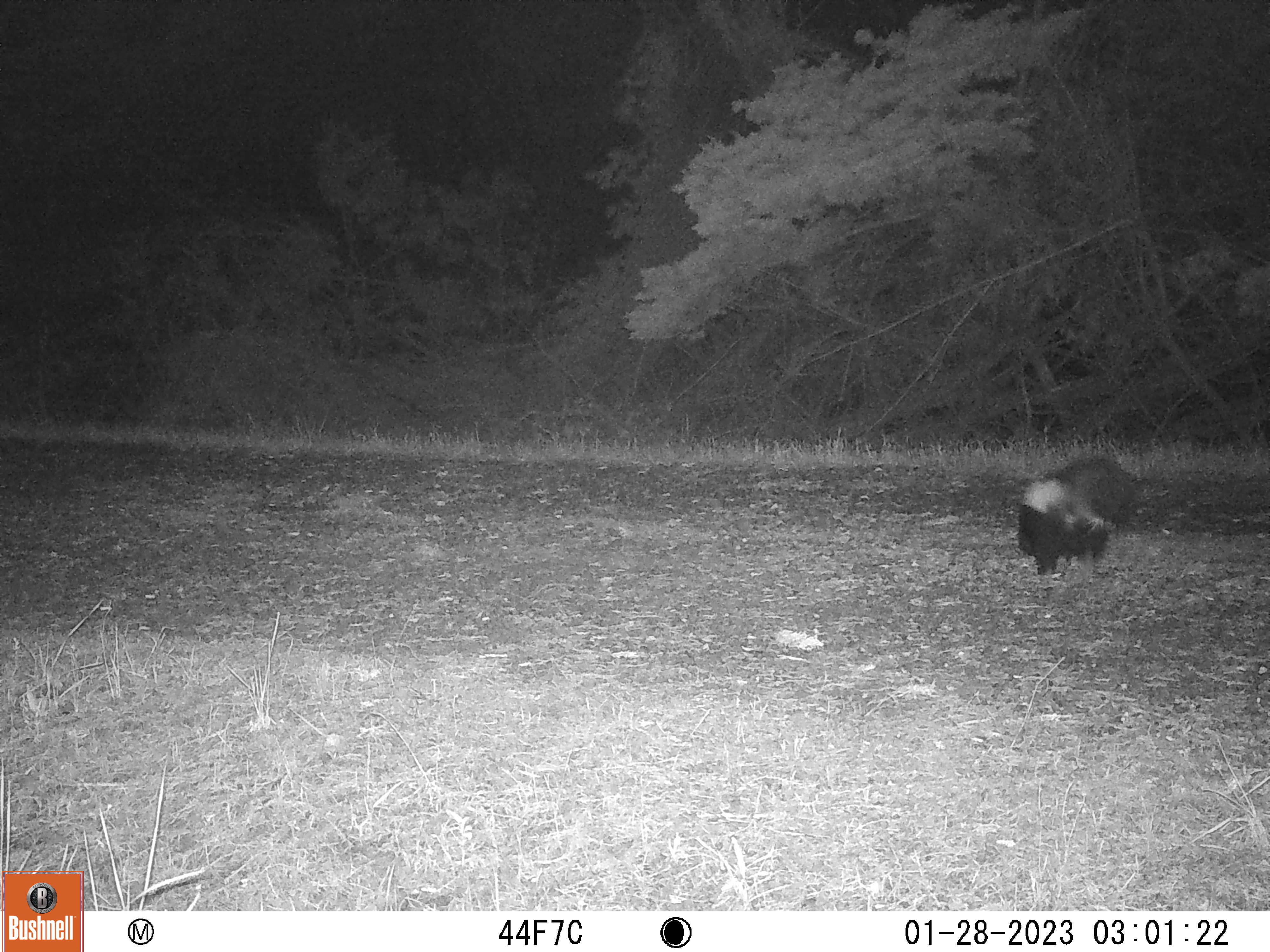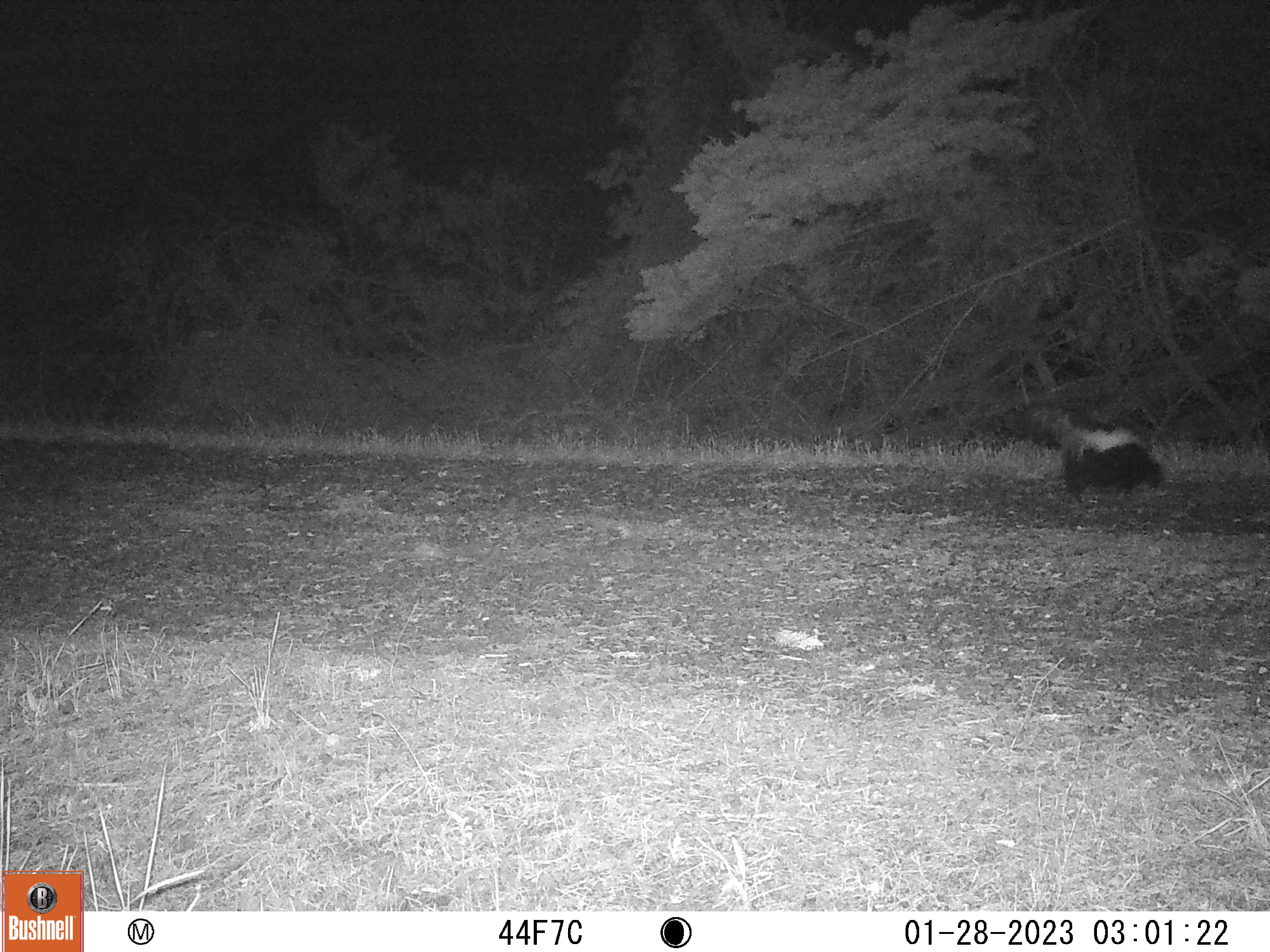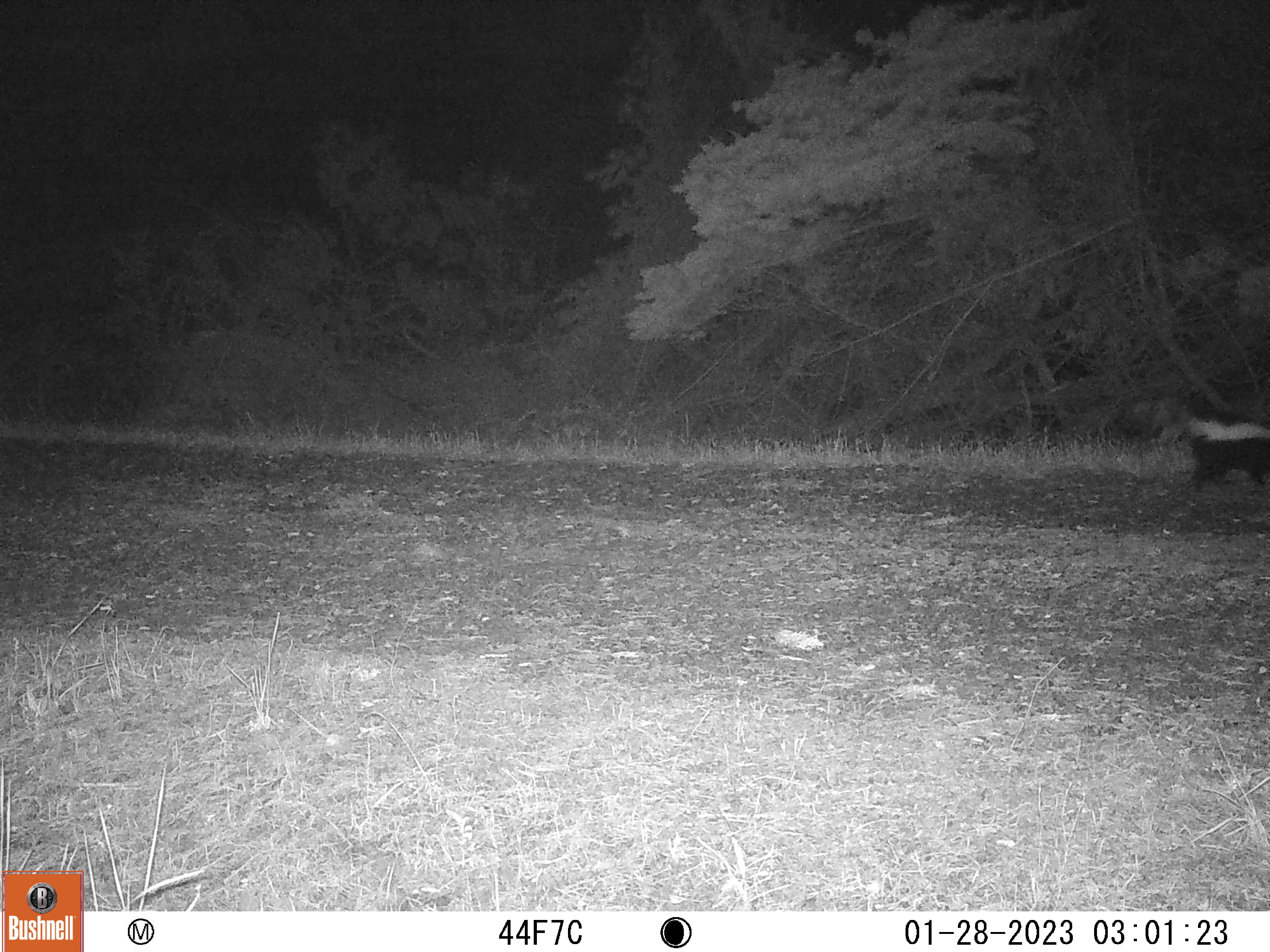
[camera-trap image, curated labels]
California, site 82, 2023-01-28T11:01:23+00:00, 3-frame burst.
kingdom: Animalia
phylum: Chordata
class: Mammalia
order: Carnivora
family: Mephitidae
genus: Mephitis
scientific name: Mephitis mephitis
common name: striped skunk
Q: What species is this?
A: Striped skunk (Mephitis mephitis).